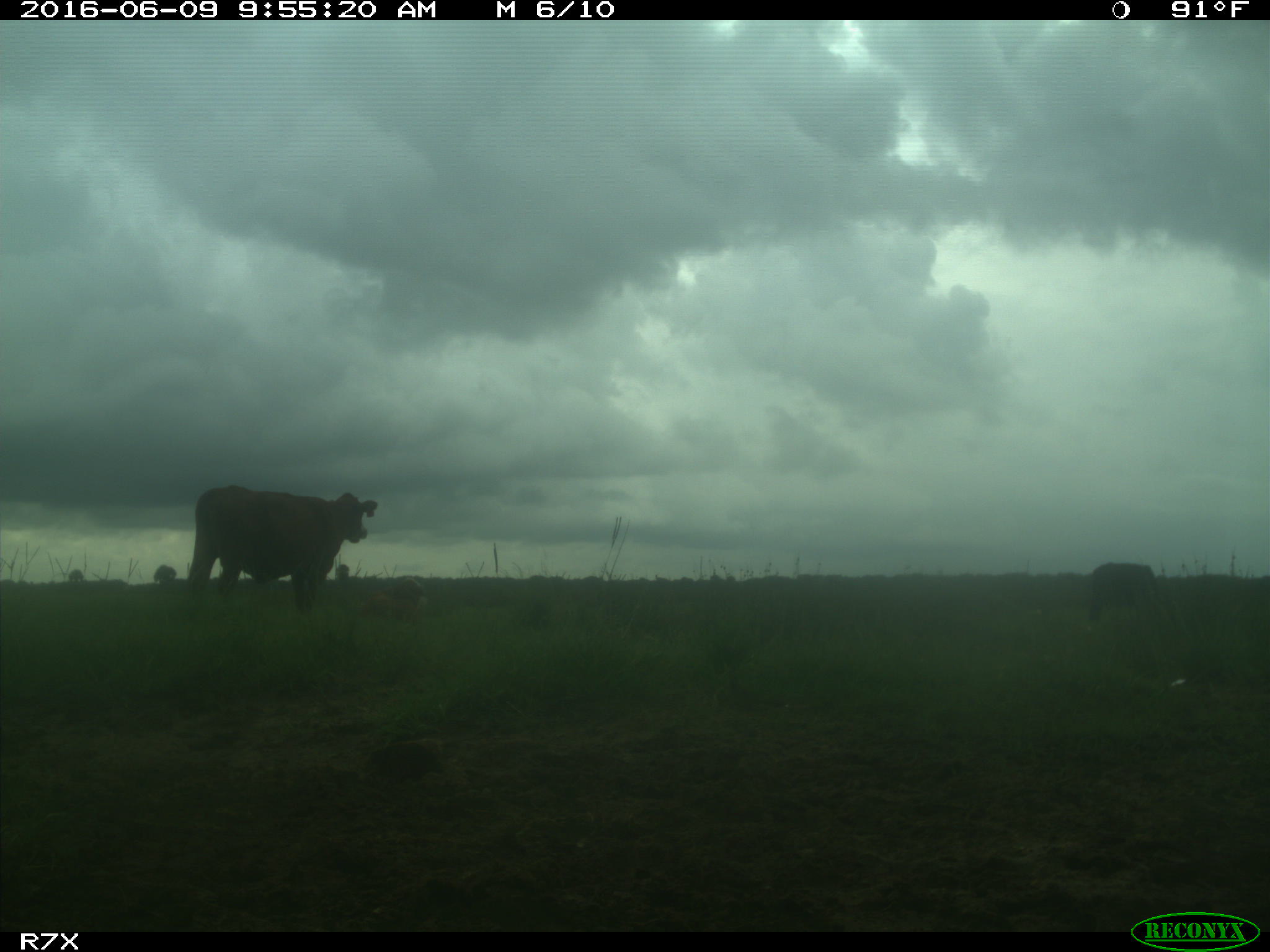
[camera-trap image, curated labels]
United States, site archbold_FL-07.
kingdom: Animalia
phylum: Chordata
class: Mammalia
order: Artiodactyla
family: Bovidae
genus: Bos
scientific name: Bos taurus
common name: domestic cow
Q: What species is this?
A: Bos taurus (domestic cow).